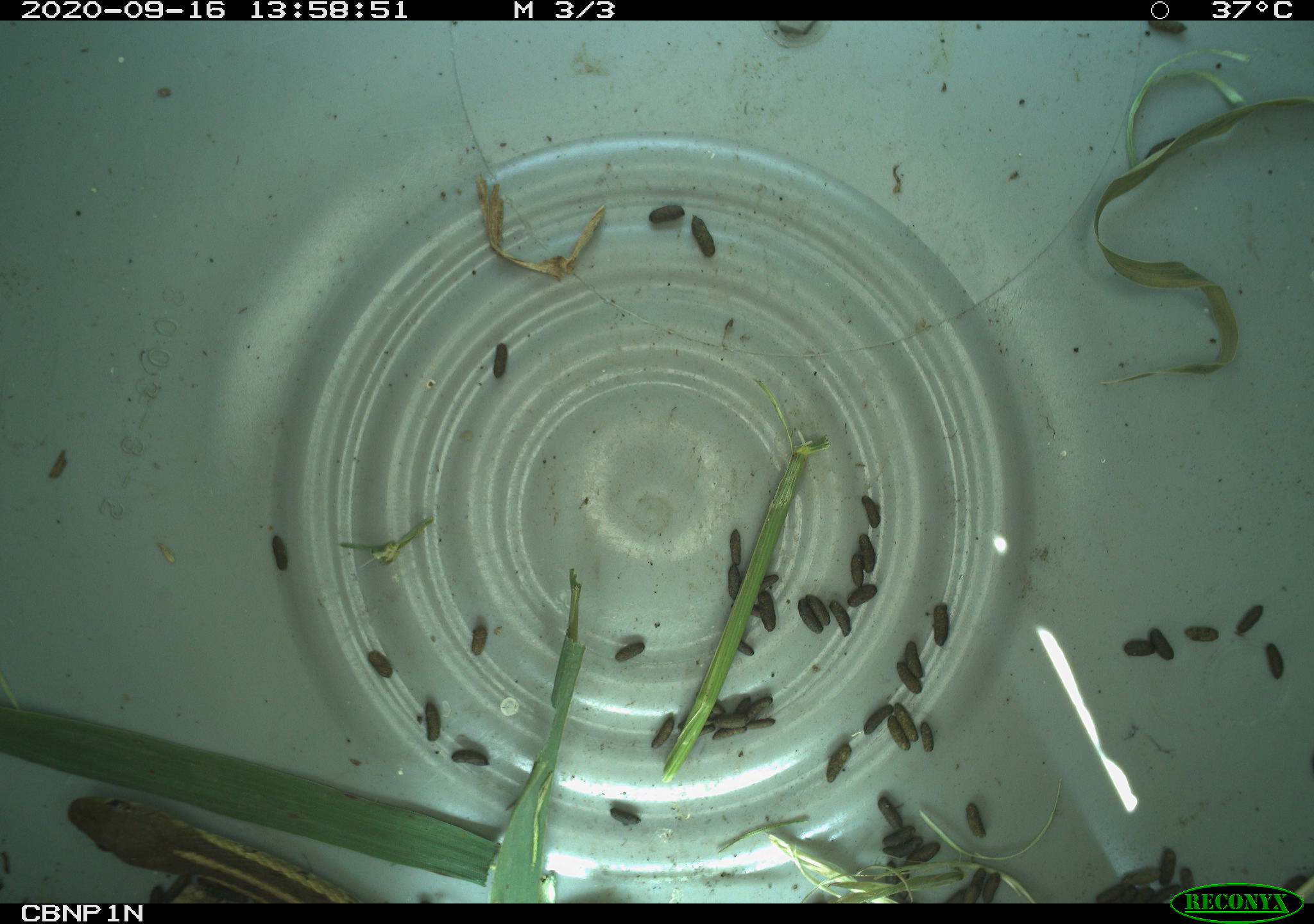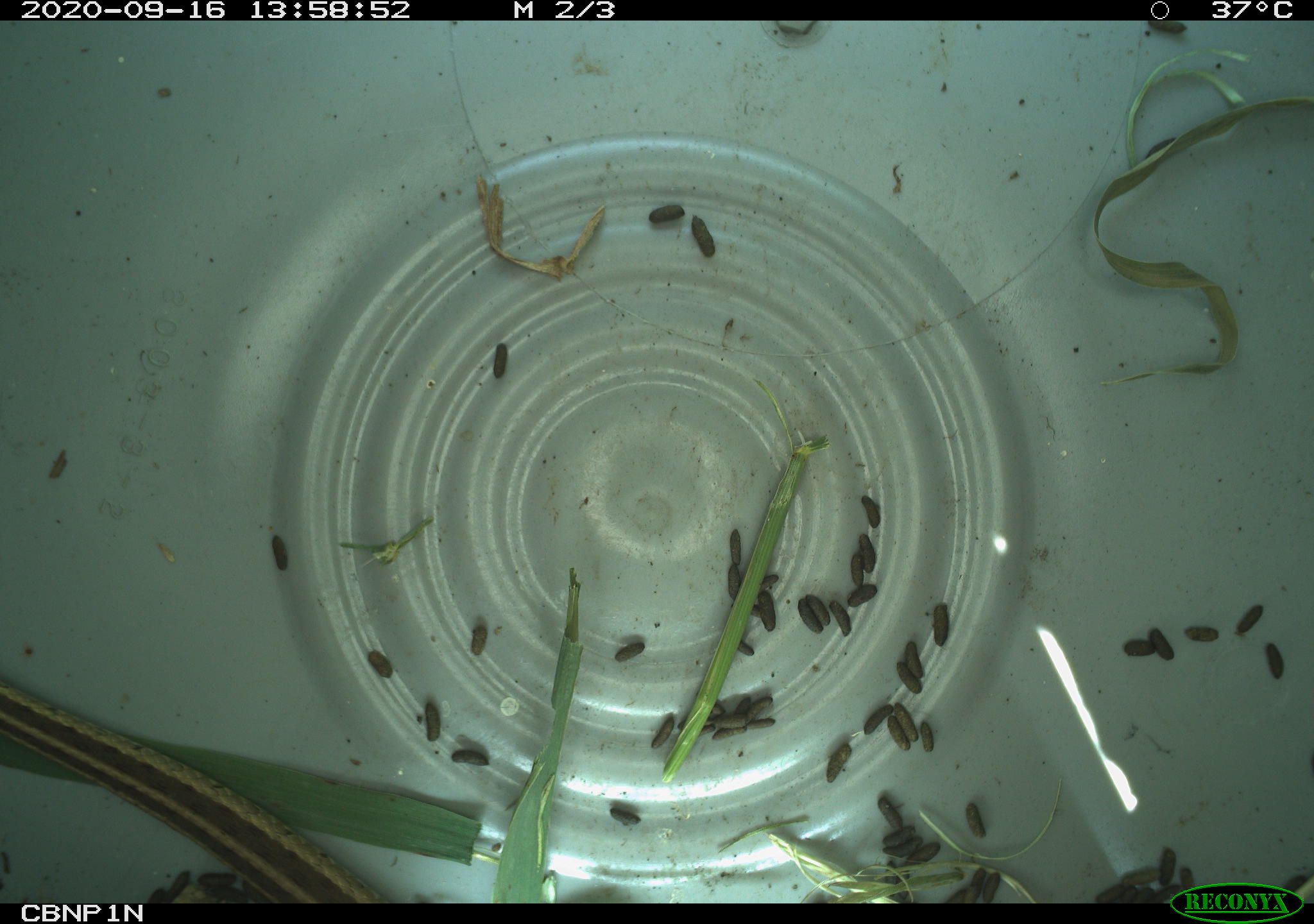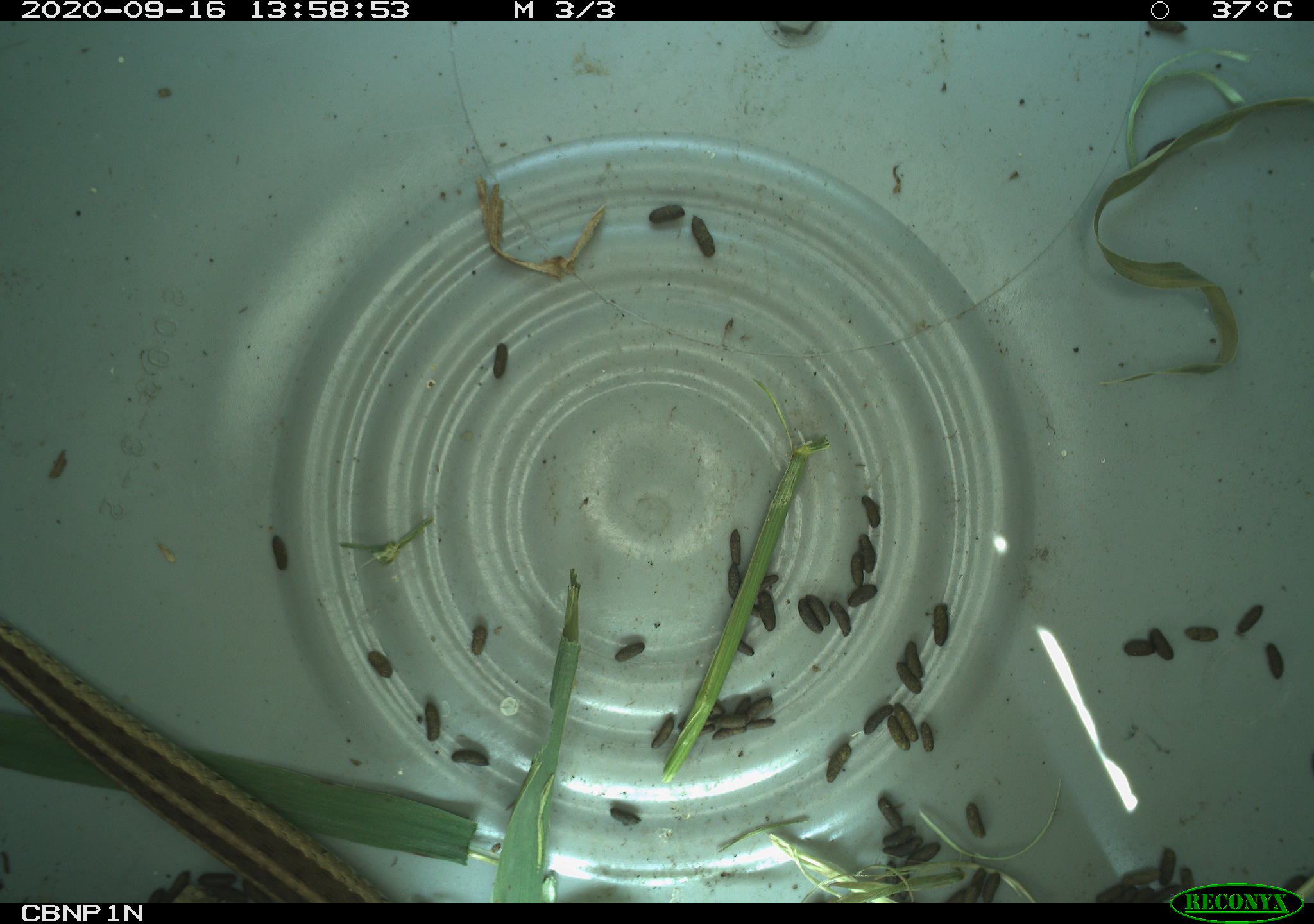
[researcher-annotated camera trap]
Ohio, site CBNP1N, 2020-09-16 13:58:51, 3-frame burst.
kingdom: Animalia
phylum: Chordata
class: Reptilia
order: Squamata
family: Colubridae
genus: Thamnophis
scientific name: Thamnophis sirtalis sirtalis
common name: eastern gartersnake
Eastern gartersnake (Thamnophis sirtalis sirtalis).